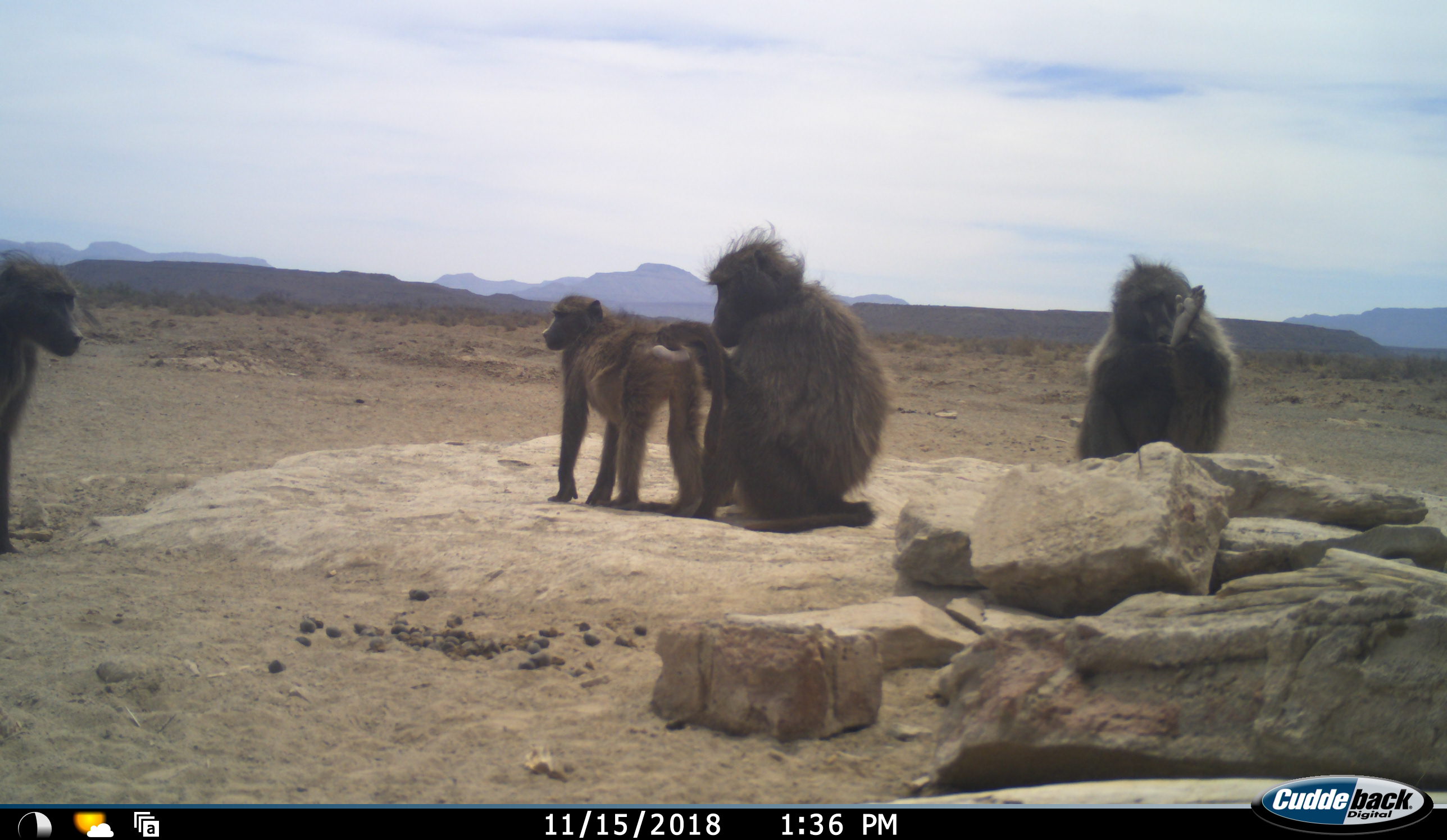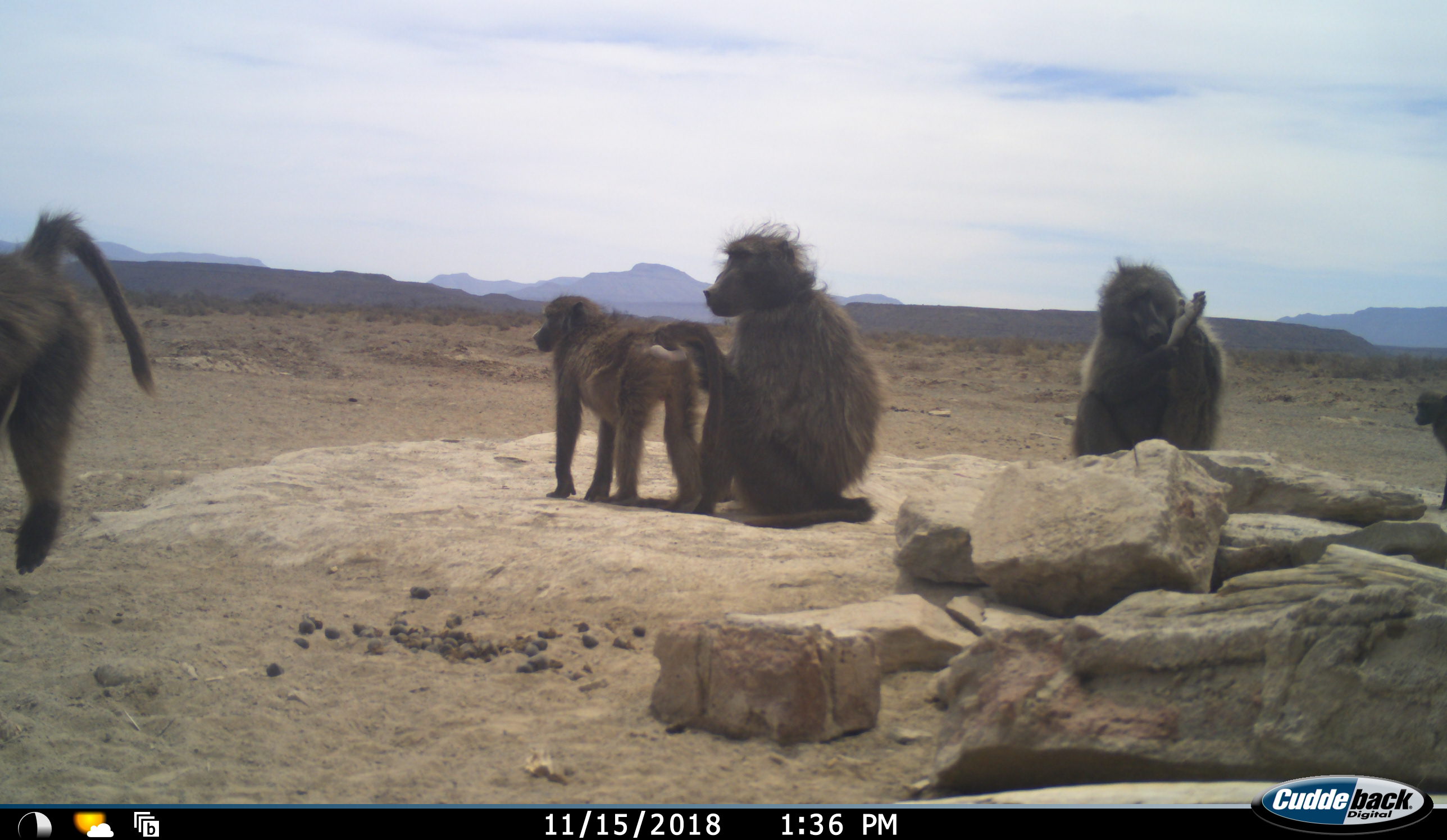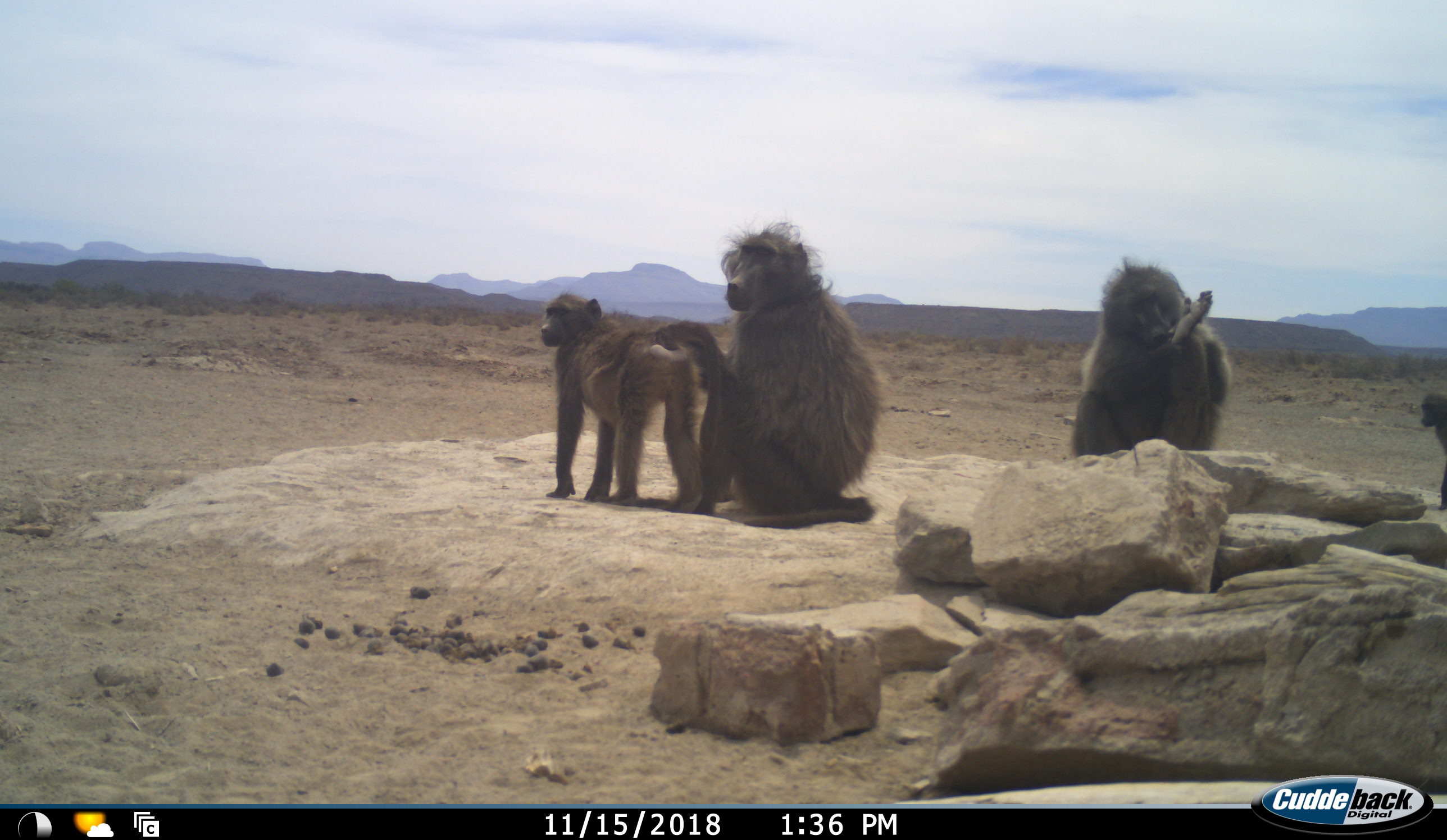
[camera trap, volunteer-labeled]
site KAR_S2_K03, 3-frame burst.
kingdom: Animalia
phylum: Chordata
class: Mammalia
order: Primates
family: Cercopithecidae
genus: Papio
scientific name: Papio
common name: baboon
Baboon (Papio), count 5. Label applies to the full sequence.